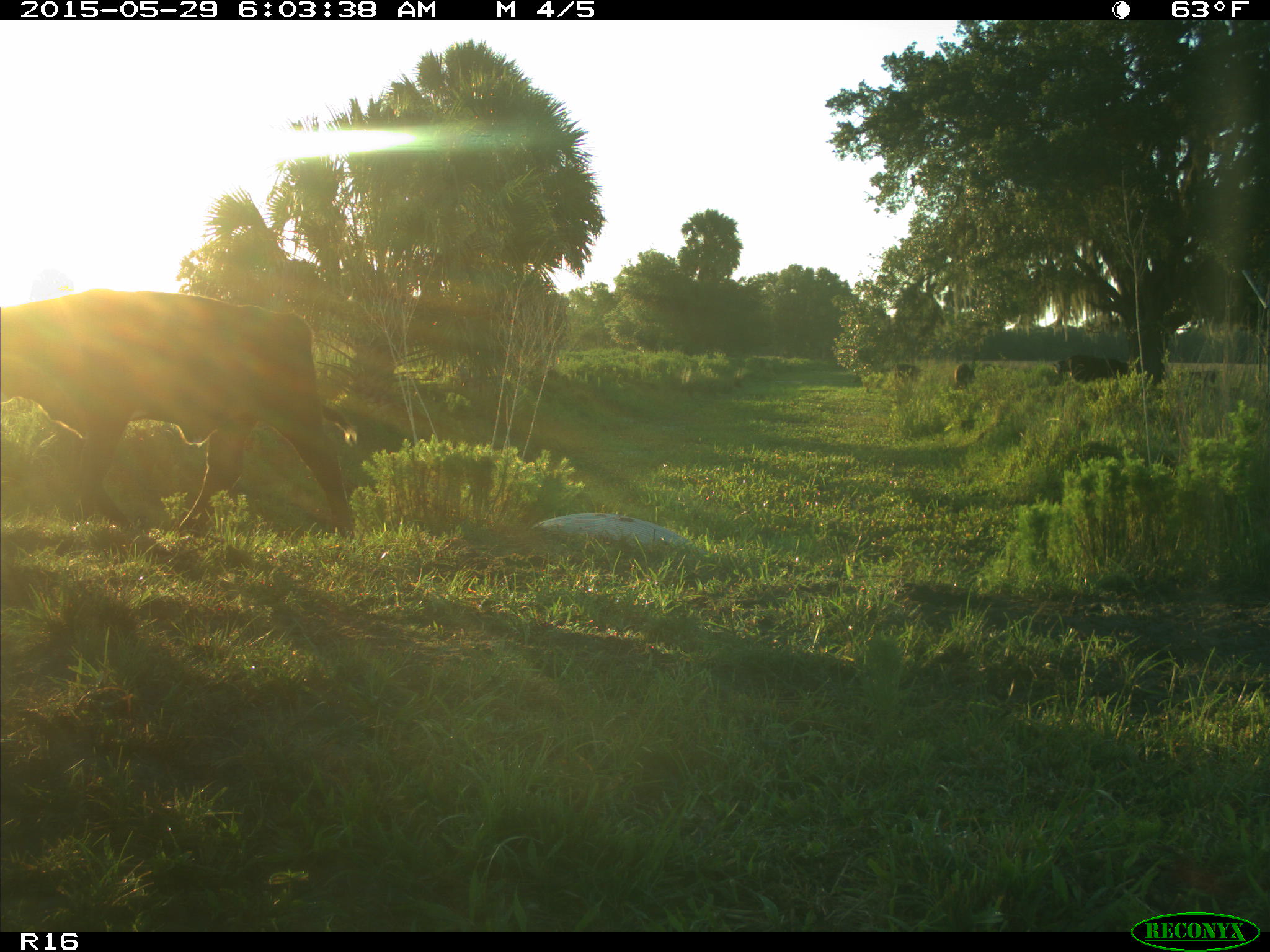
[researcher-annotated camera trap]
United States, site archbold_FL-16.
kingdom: Animalia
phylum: Chordata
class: Mammalia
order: Artiodactyla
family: Bovidae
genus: Bos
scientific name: Bos taurus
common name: domestic cow